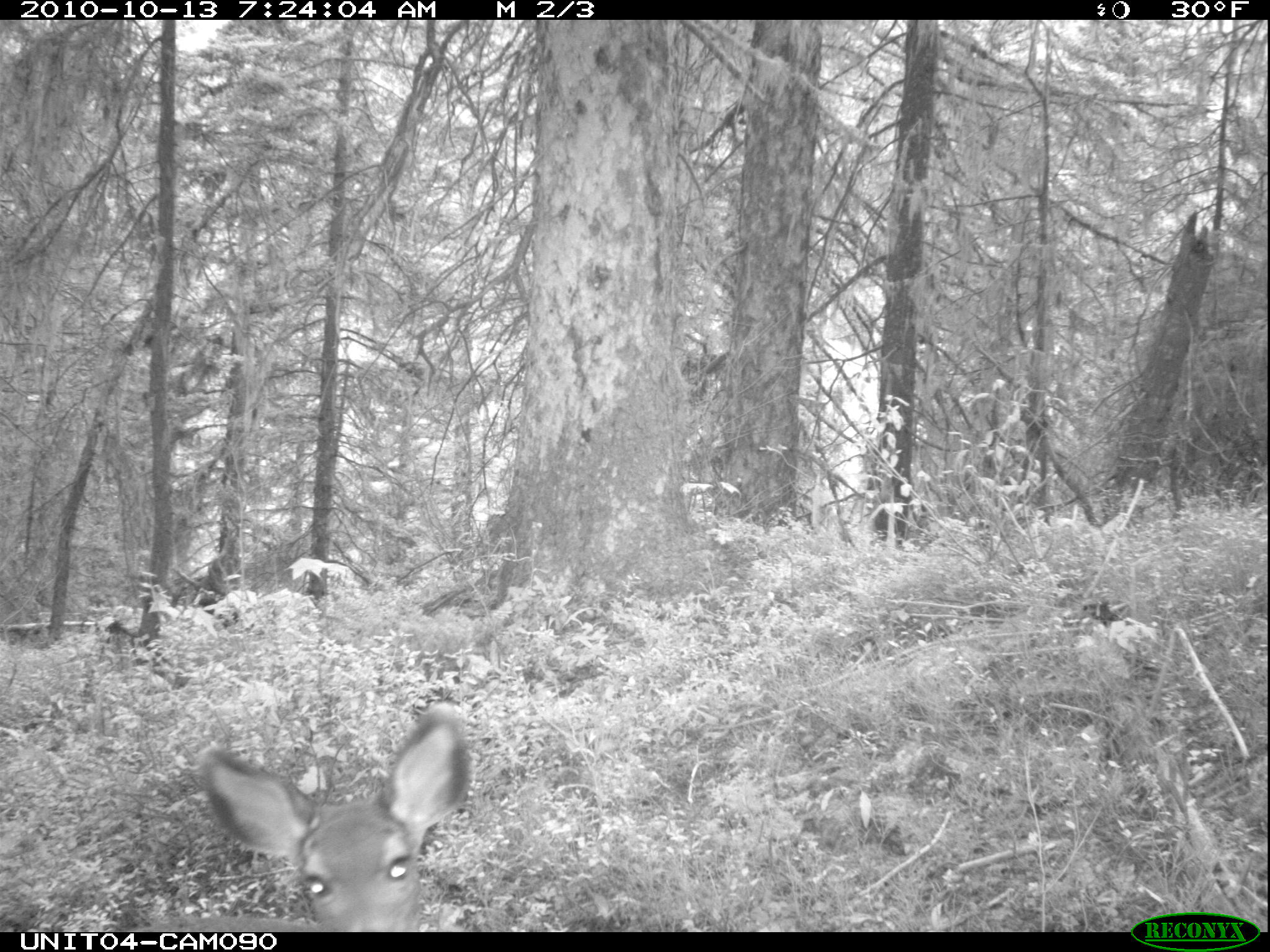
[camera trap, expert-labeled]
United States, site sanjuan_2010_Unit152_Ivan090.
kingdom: Animalia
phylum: Chordata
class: Mammalia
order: Artiodactyla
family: Cervidae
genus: Odocoileus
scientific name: Odocoileus hemionus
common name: mule deer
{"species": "Odocoileus hemionus (mule deer)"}